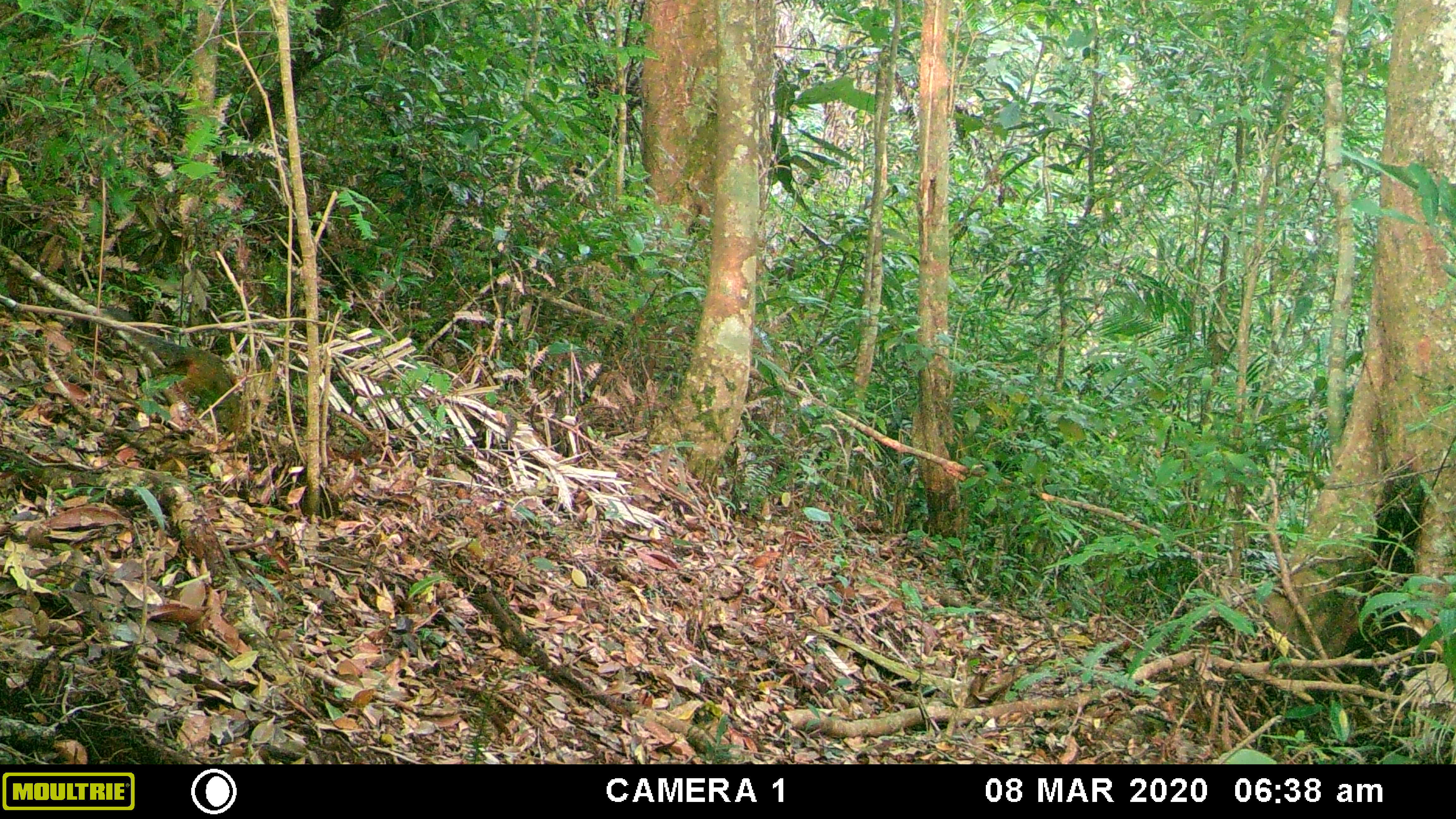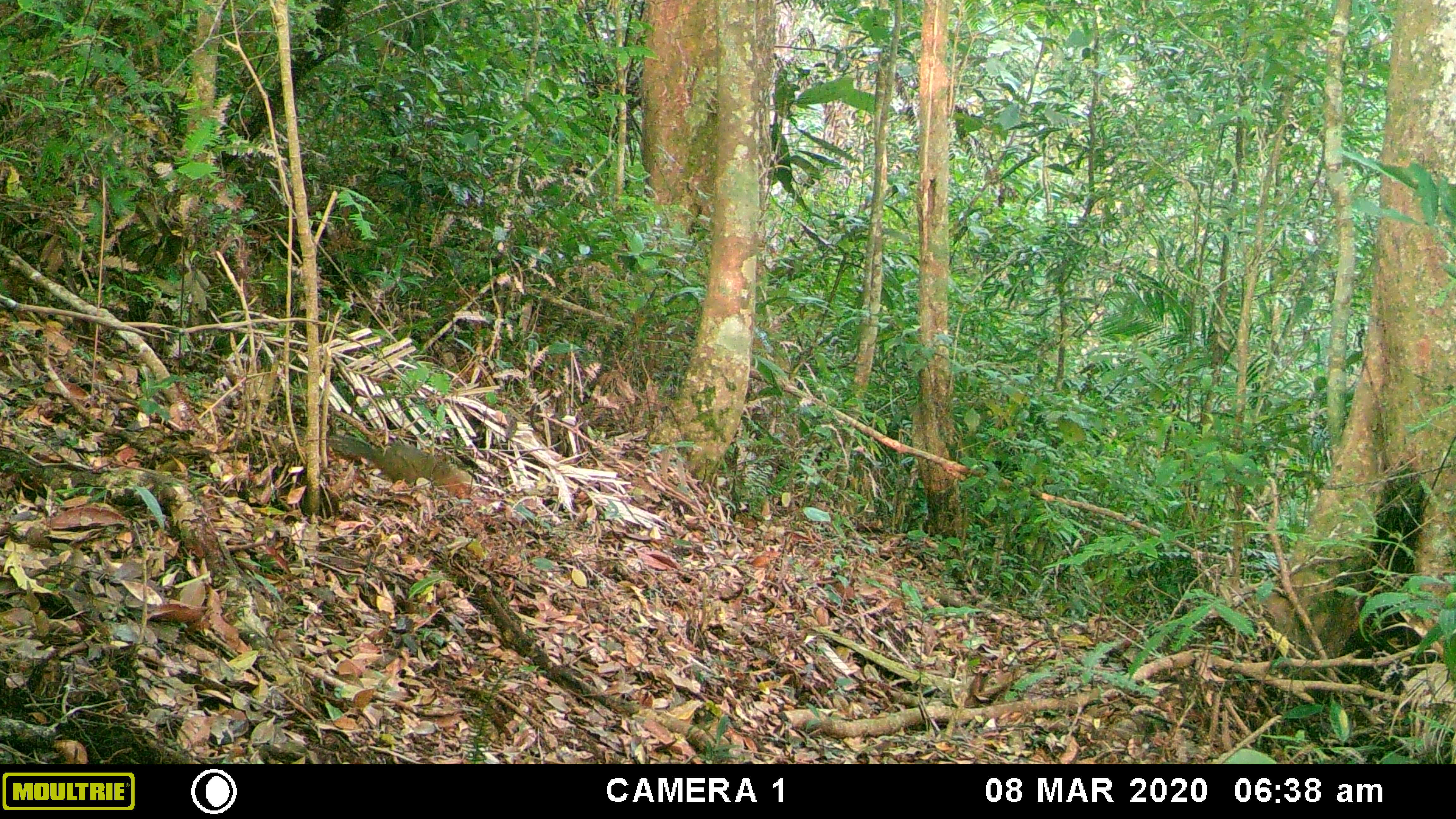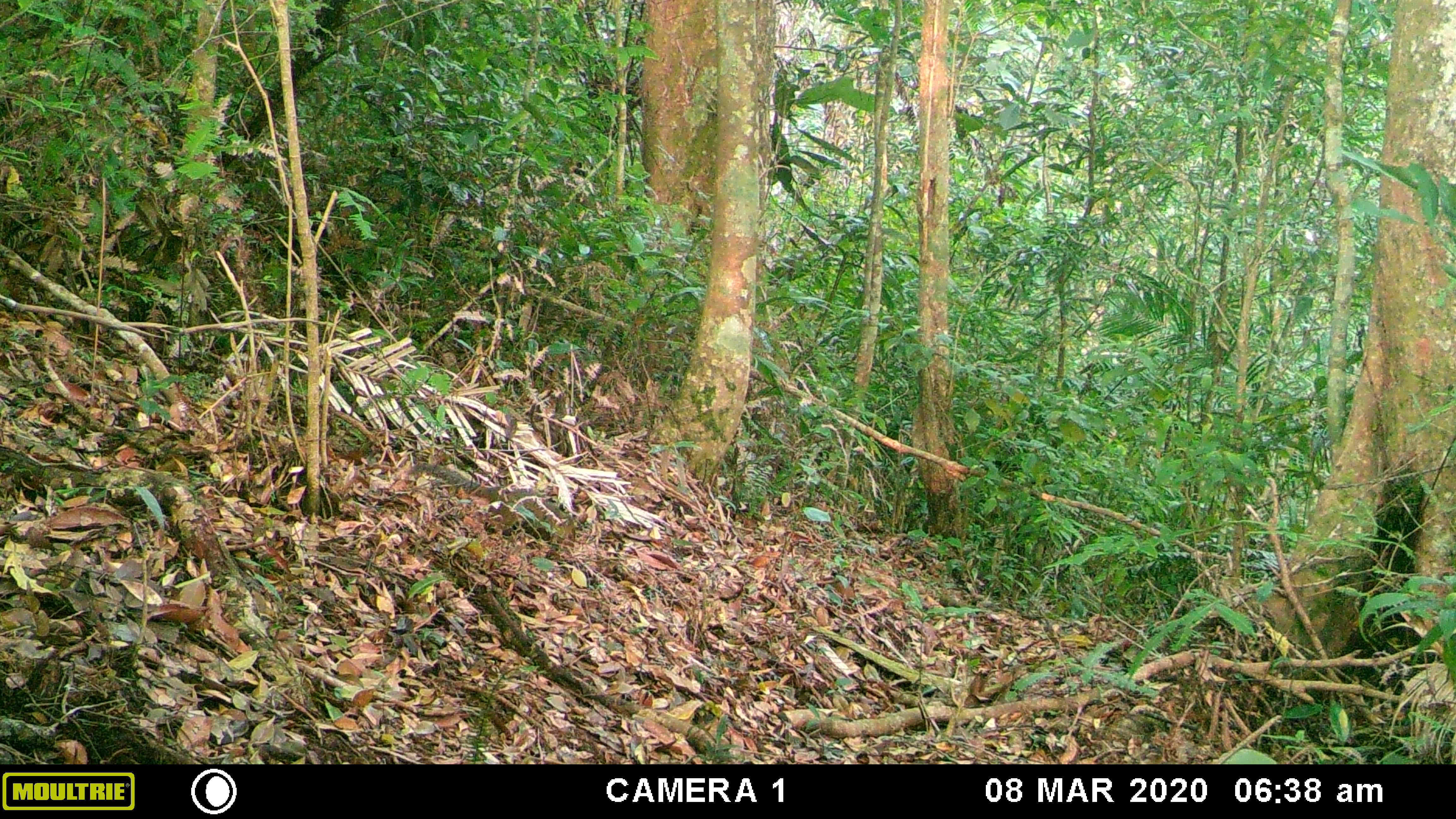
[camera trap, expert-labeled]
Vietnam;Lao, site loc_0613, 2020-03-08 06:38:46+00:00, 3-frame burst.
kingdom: Animalia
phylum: Chordata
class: Mammalia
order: Rodentia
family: Sciuridae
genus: Dremomys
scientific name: Dremomys rufigenis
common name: red-cheeked squirrel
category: red cheeked squirrel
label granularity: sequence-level